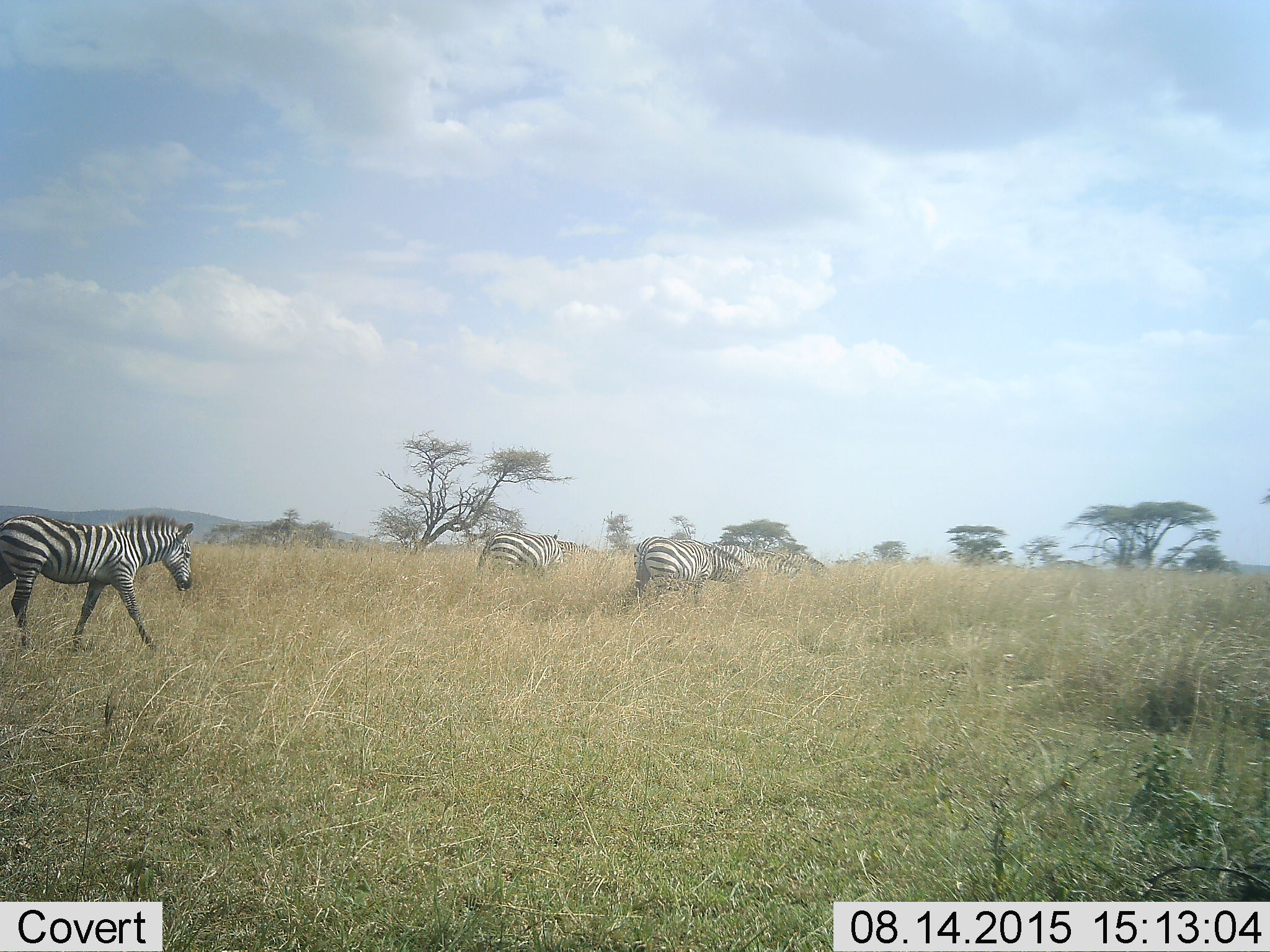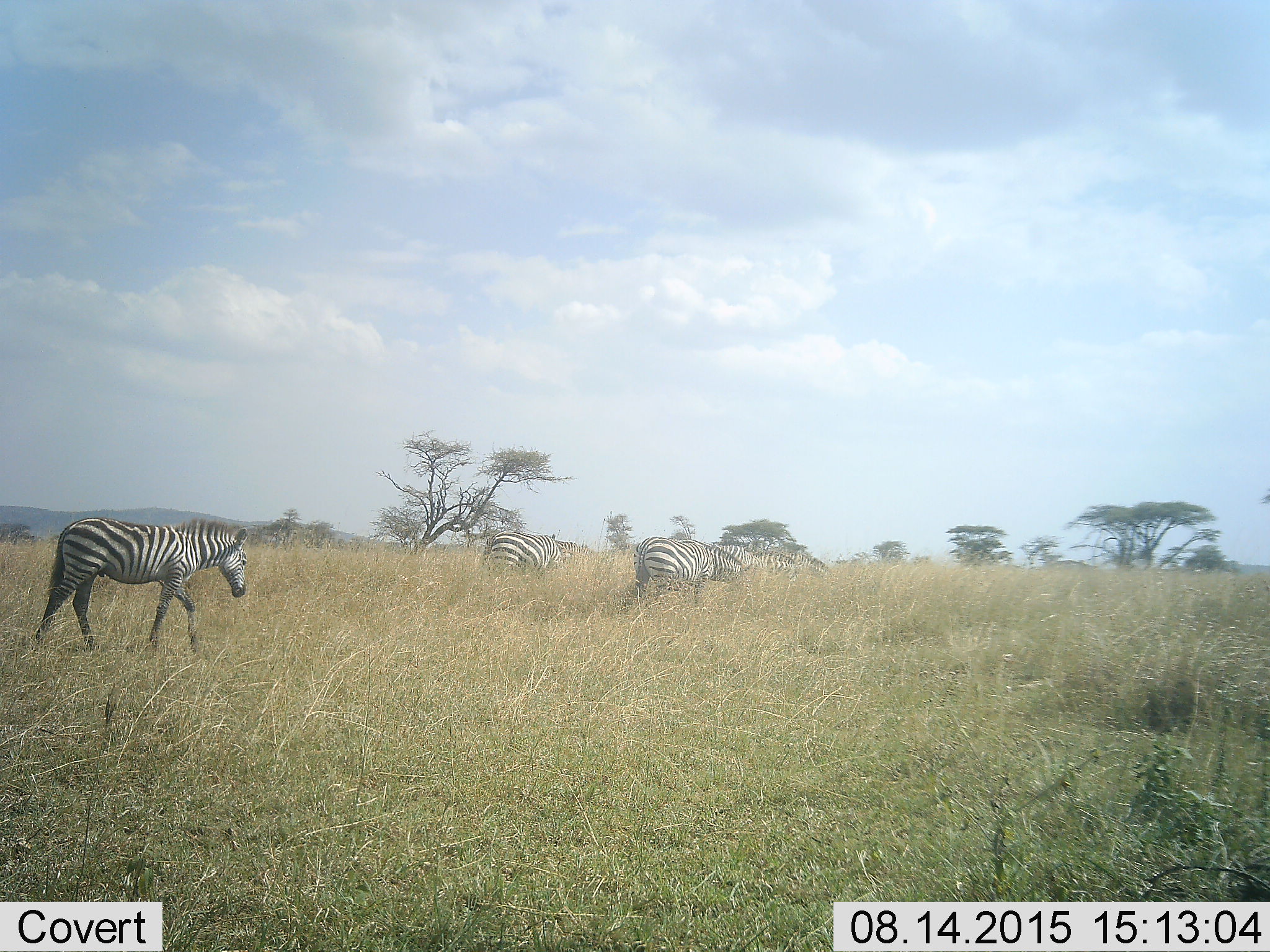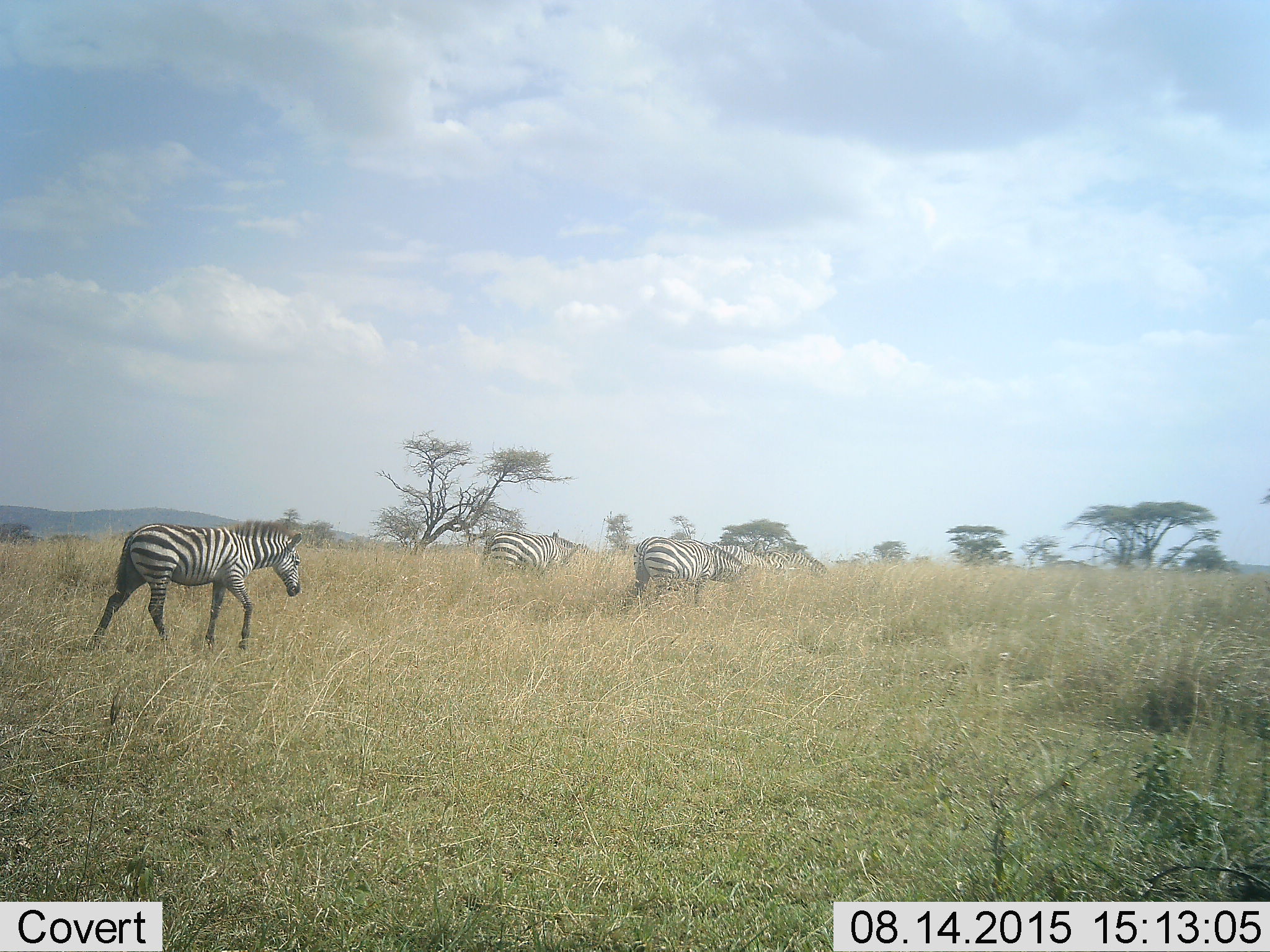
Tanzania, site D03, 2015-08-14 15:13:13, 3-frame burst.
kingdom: Animalia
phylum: Chordata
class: Mammalia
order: Perissodactyla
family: Equidae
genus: Equus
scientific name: Equus quagga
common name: plains zebra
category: zebra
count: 6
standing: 25%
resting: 0%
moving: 83%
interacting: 8%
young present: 8%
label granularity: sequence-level